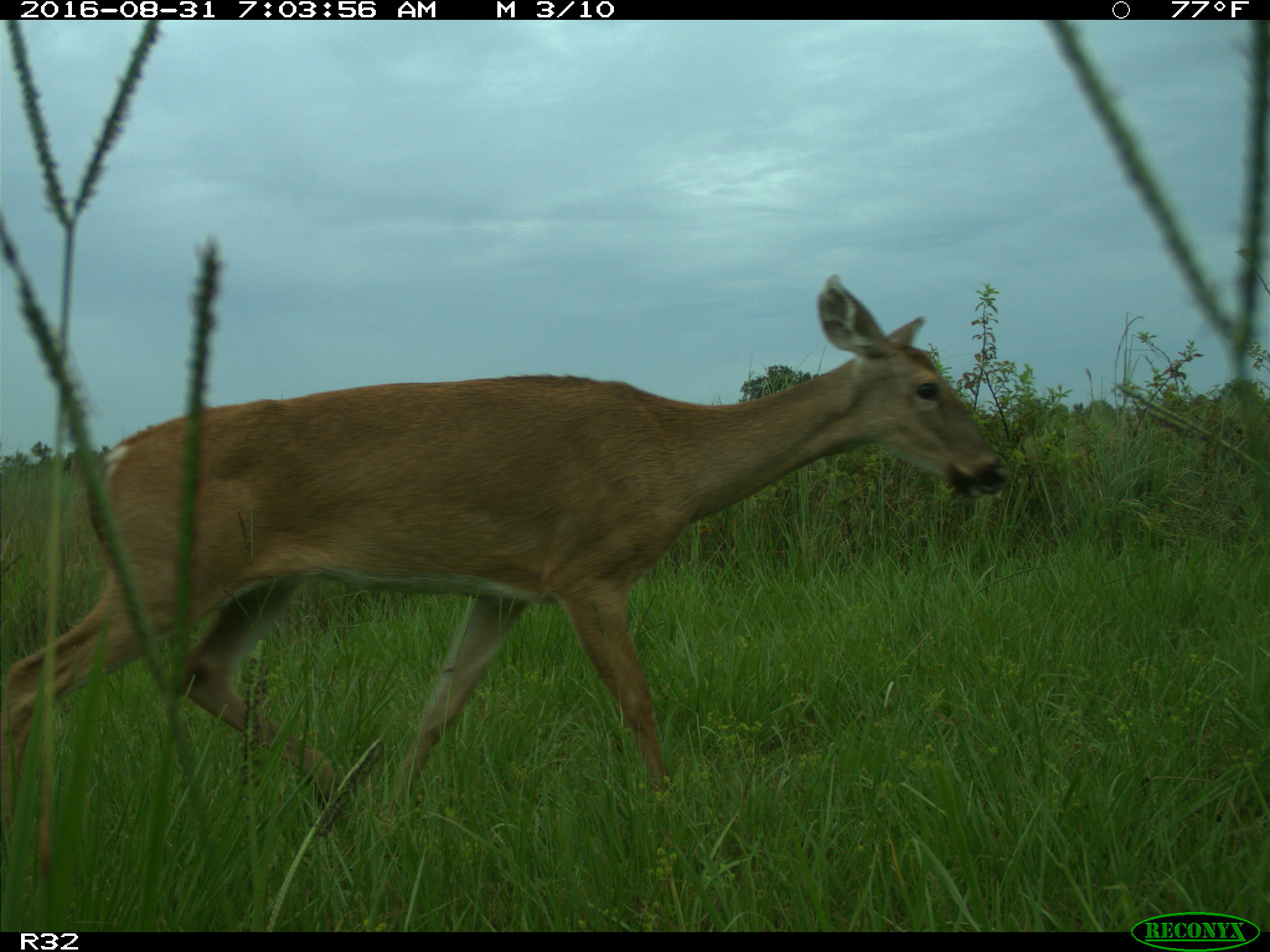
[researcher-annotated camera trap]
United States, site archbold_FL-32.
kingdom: Animalia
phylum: Chordata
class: Mammalia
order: Artiodactyla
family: Cervidae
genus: Odocoileus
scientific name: Odocoileus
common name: deer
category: unidentified deer